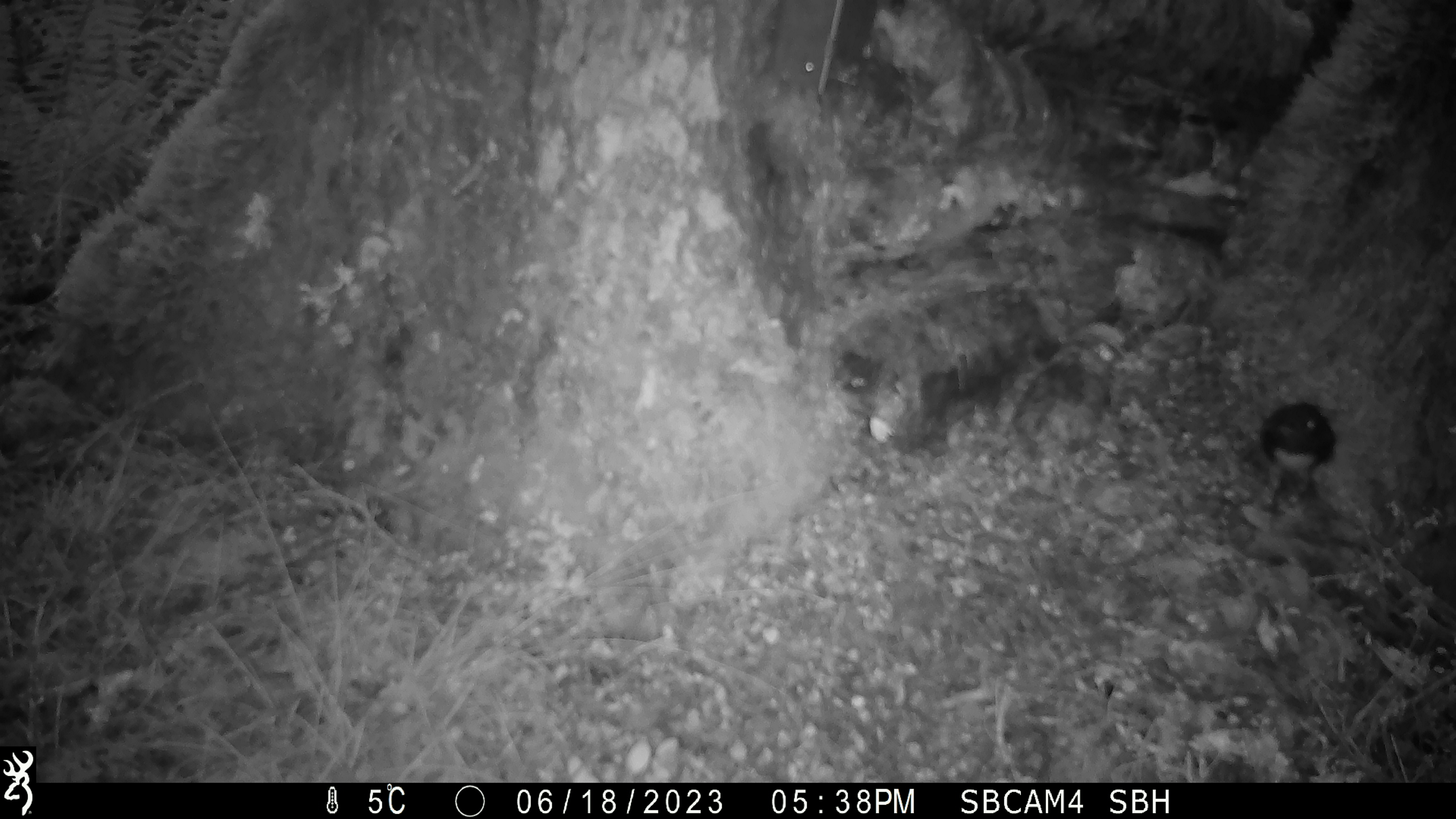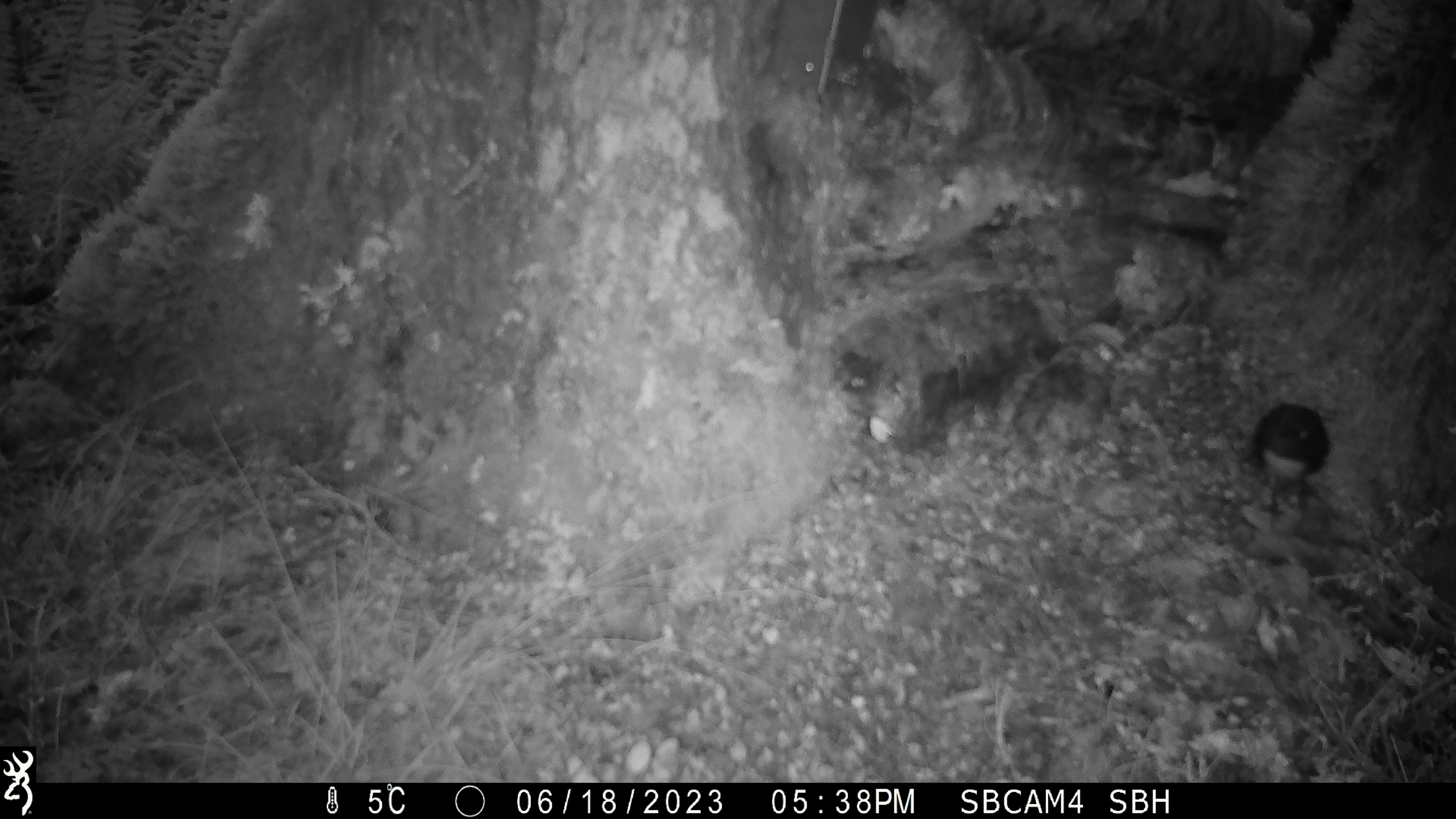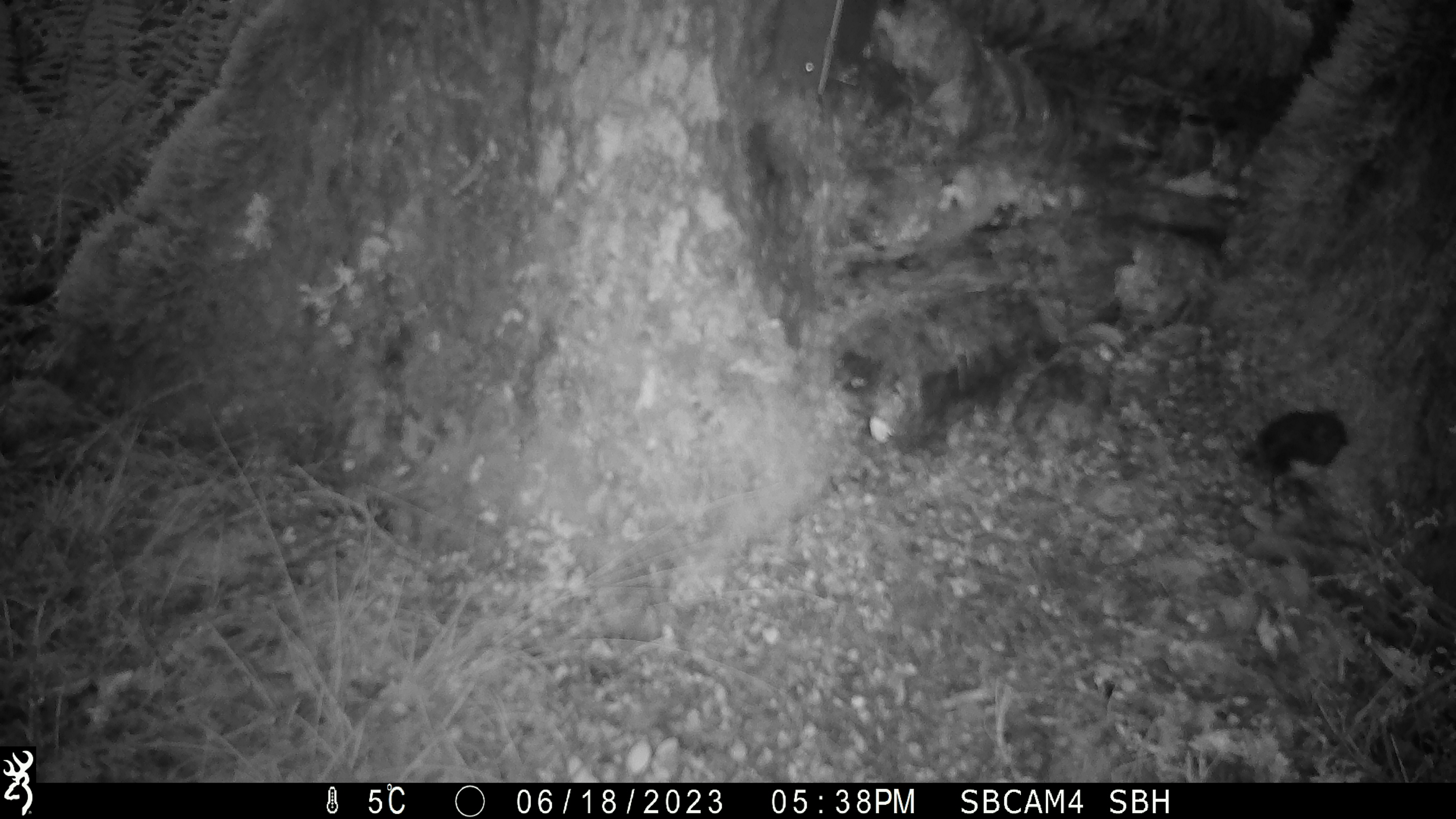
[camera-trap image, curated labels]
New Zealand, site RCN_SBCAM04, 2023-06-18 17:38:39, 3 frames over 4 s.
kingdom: Animalia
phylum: Chordata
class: Aves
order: Passeriformes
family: Petroicidae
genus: Petroica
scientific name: Petroica australis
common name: new zealand robin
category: robin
Robin (new zealand robin) (Petroica australis).